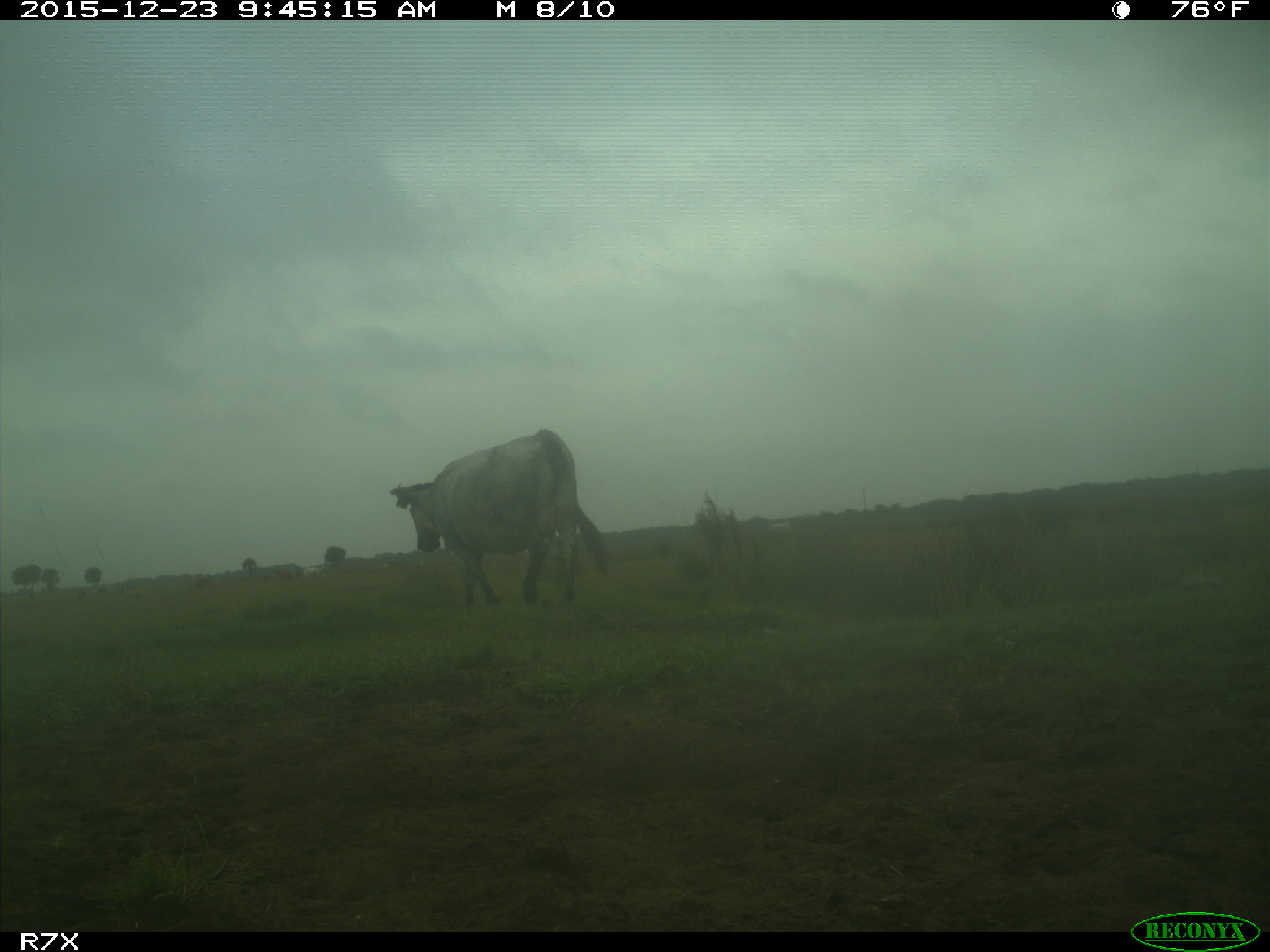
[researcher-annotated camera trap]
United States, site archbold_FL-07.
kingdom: Animalia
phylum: Chordata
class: Mammalia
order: Artiodactyla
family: Bovidae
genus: Bos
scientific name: Bos taurus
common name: domestic cow